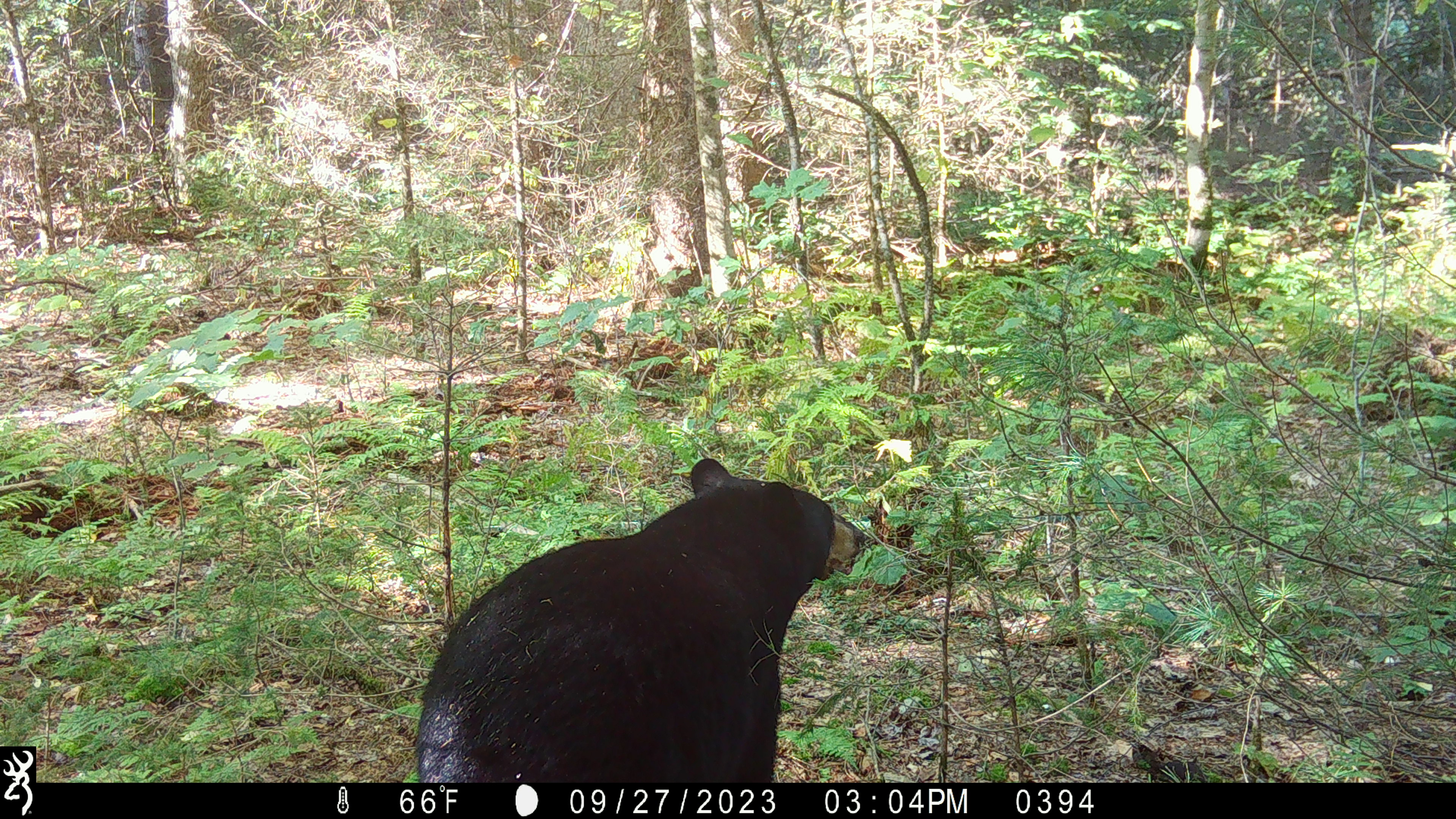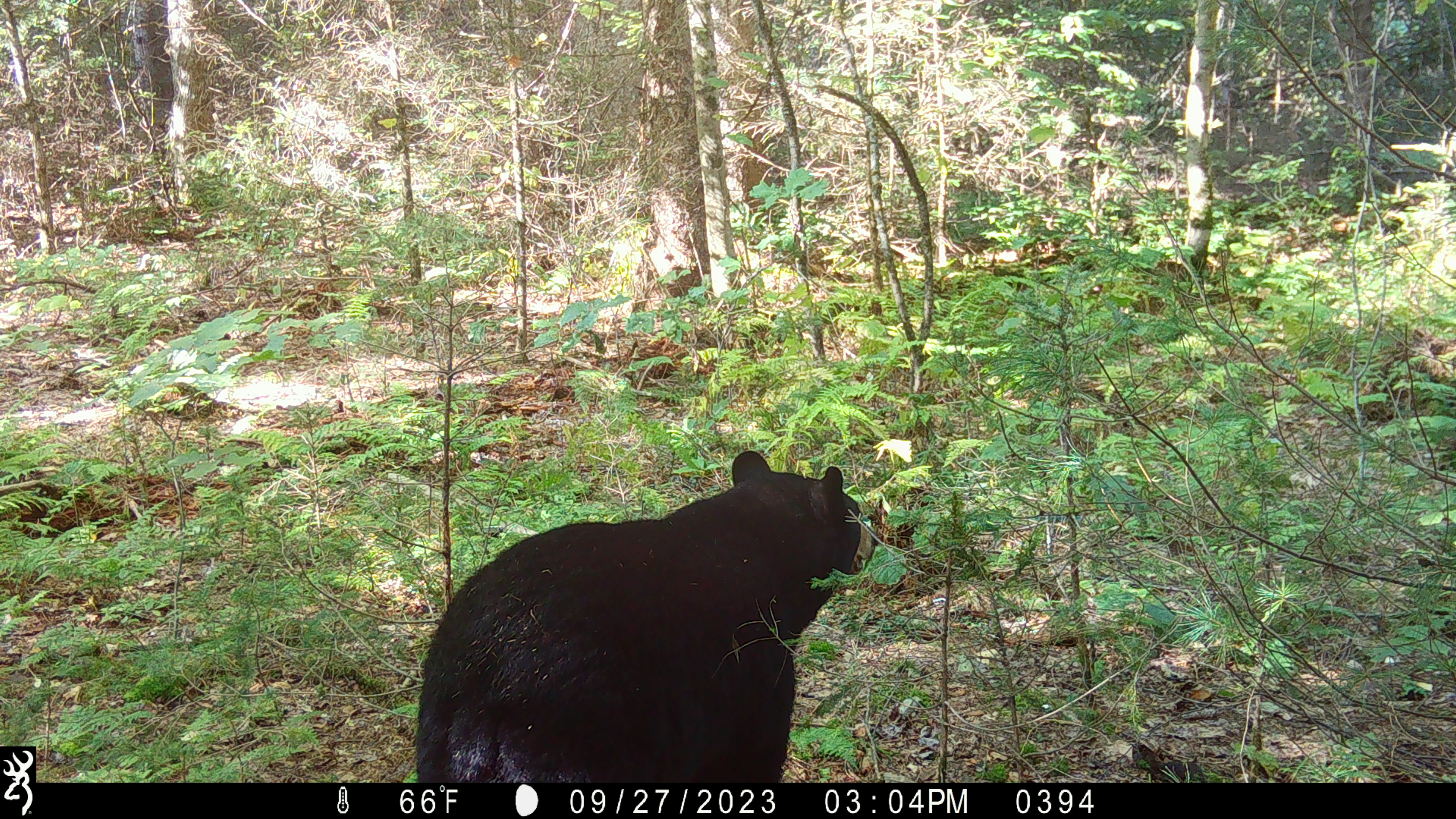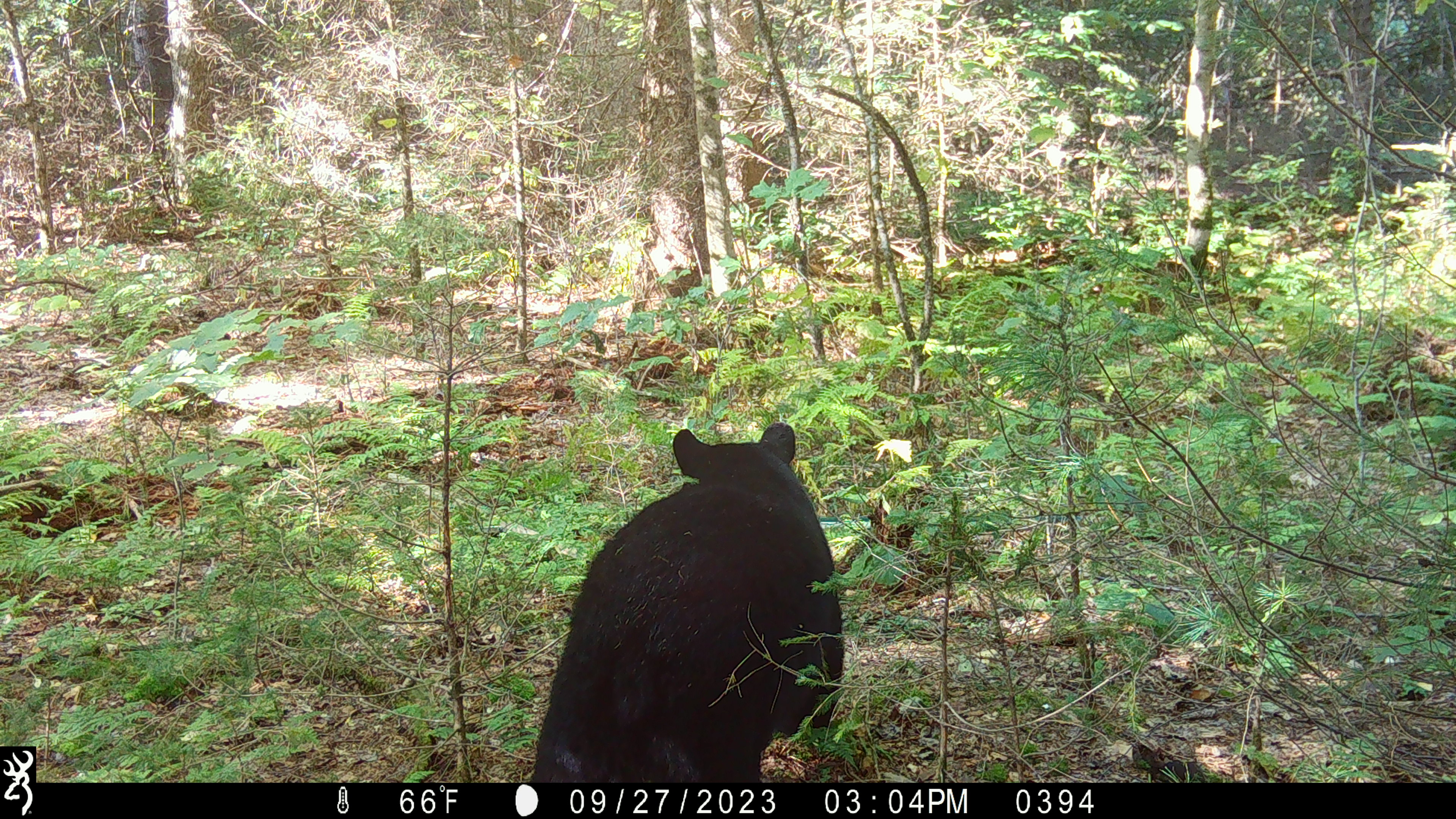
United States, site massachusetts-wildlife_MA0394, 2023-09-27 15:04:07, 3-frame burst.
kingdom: Animalia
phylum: Chordata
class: Mammalia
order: Carnivora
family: Ursidae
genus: Ursus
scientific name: Ursus americanus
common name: black bear